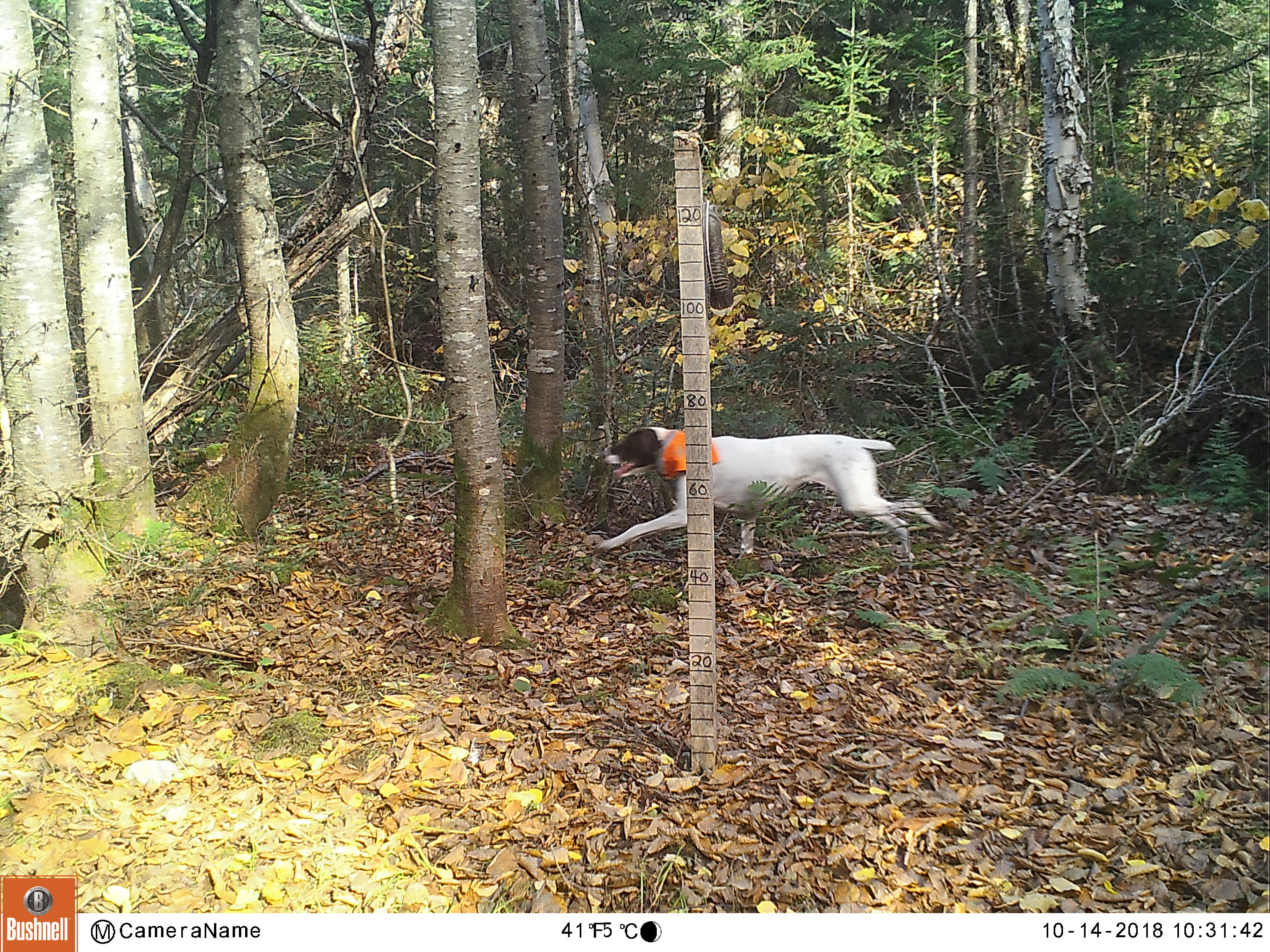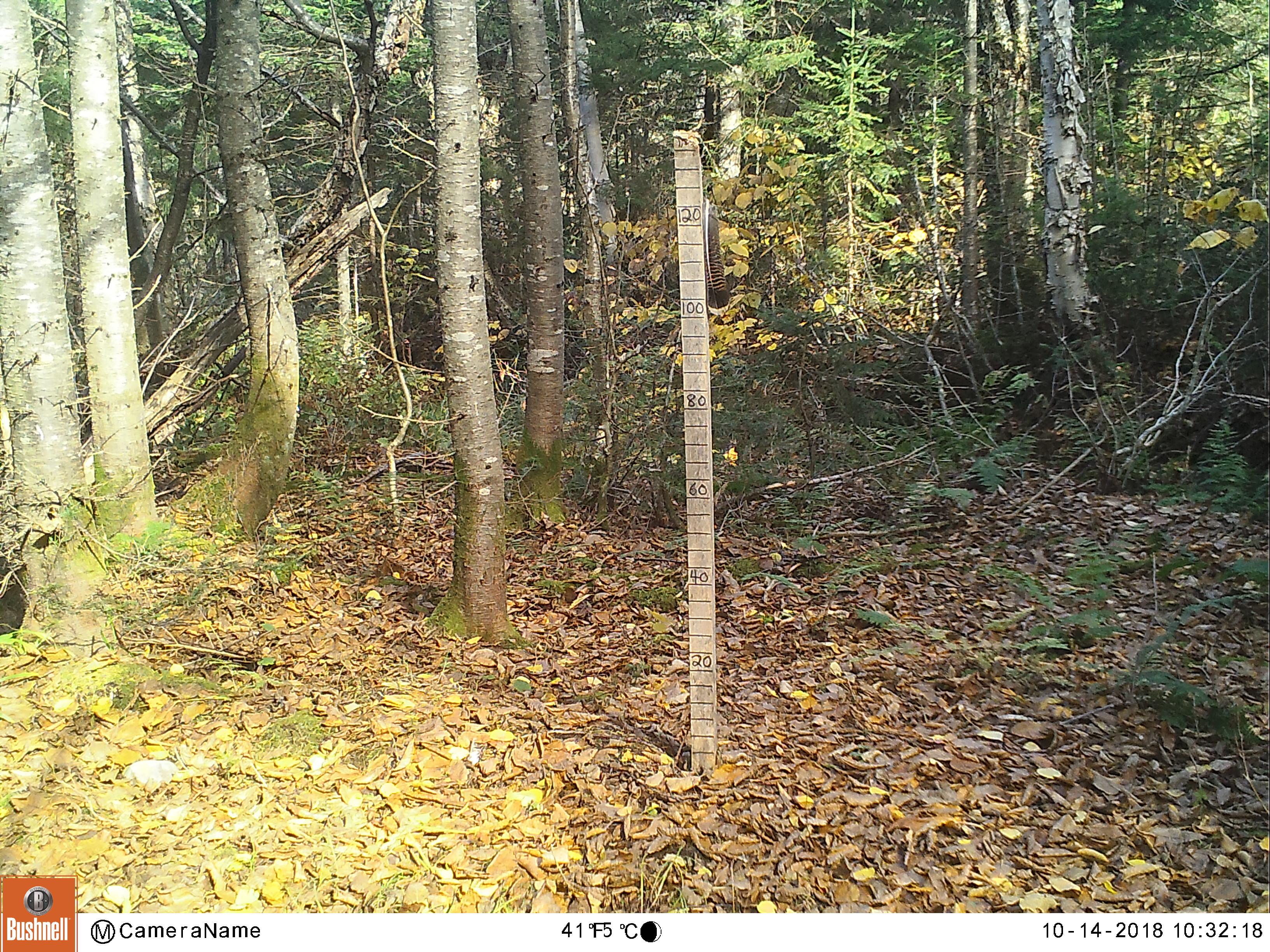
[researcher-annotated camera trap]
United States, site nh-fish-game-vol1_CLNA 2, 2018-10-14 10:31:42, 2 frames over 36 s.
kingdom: Animalia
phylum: Chordata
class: Mammalia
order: Carnivora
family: Canidae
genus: Canis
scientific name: Canis familiaris familiaris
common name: domestic dog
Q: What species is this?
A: Domestic dog (Canis familiaris familiaris).